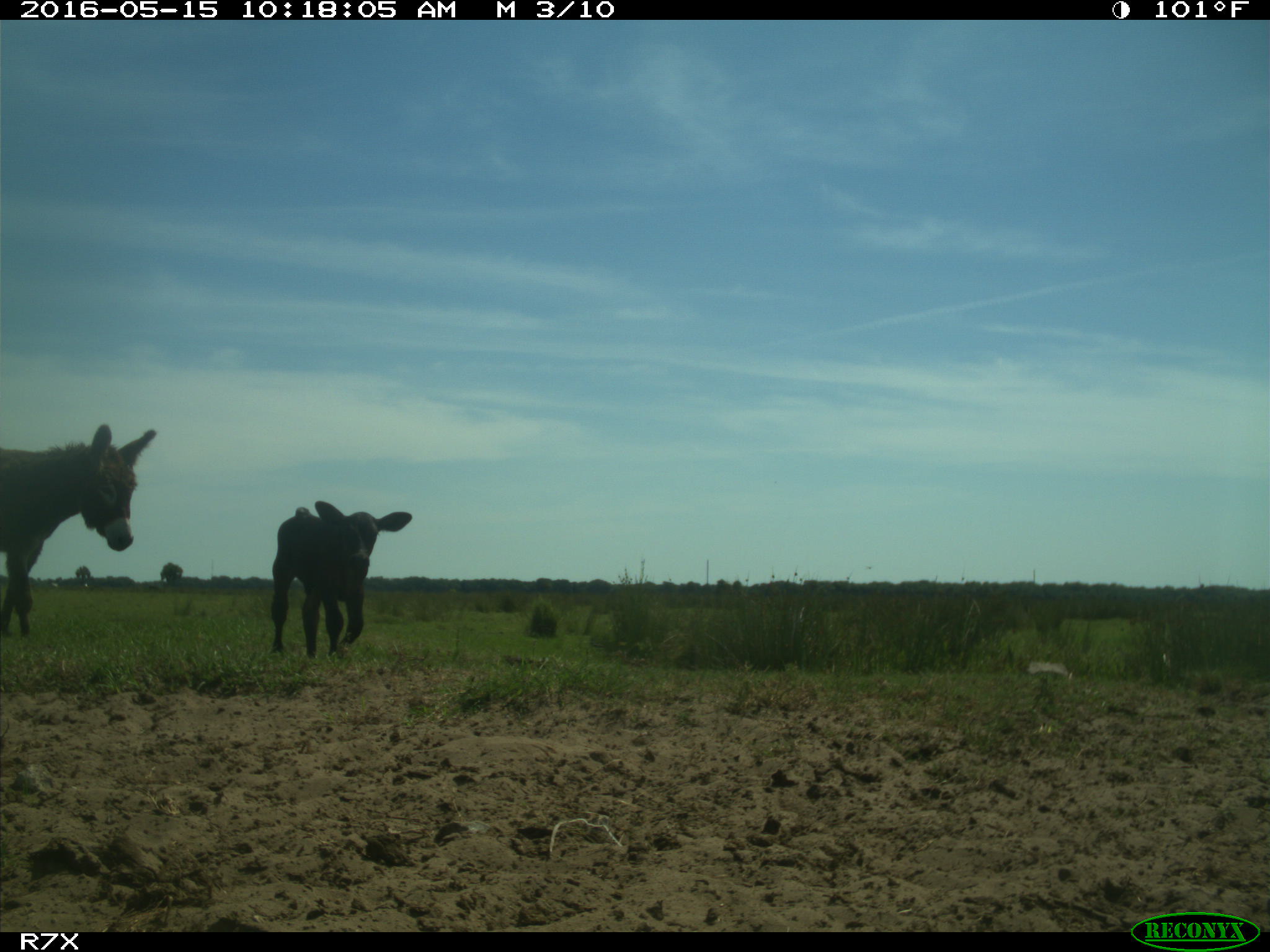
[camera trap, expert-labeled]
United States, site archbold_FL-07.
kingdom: Animalia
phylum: Chordata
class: Mammalia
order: Artiodactyla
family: Bovidae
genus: Bos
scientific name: Bos taurus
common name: domestic cow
Bos taurus (domestic cow).